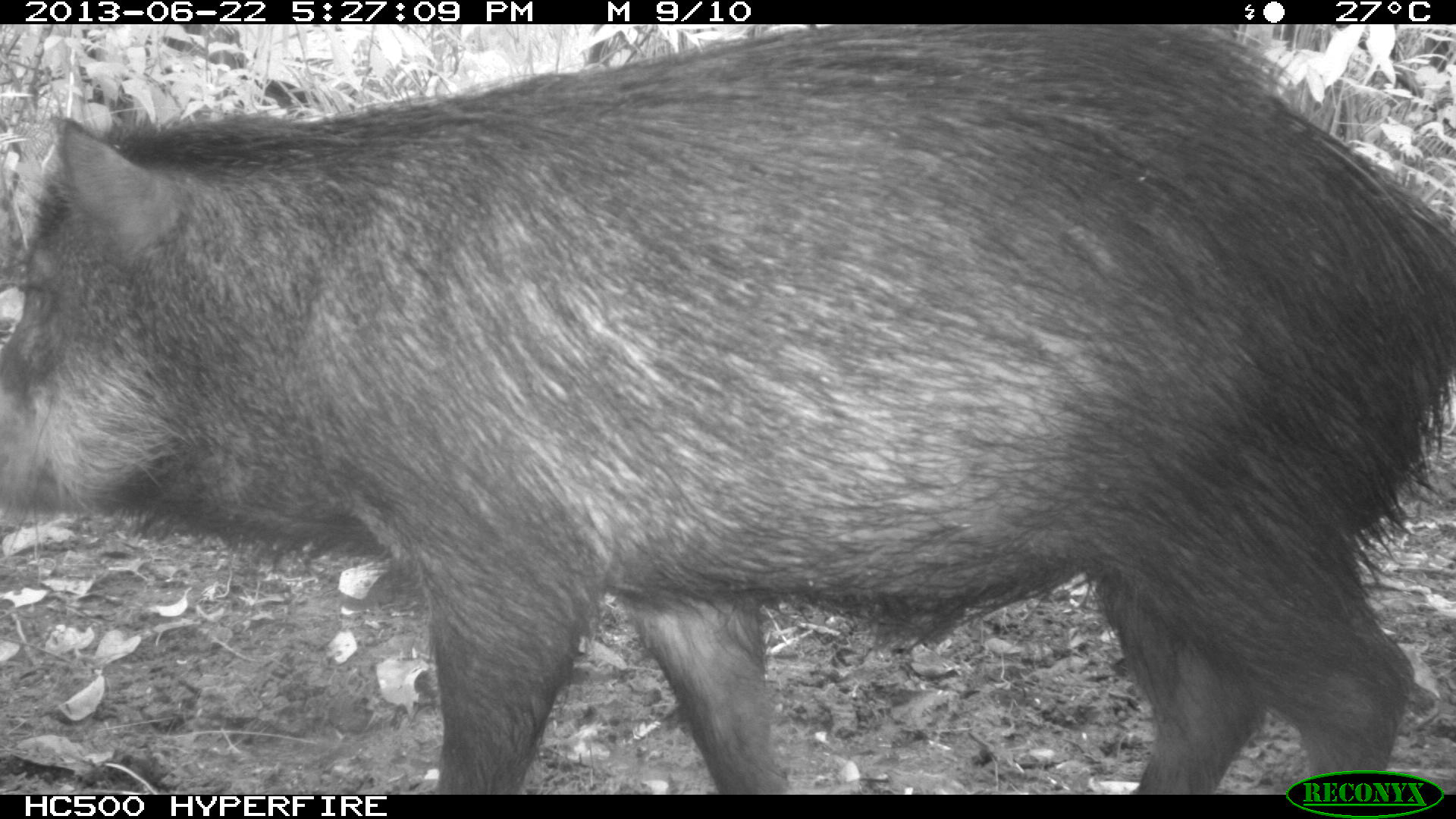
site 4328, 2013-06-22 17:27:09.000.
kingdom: Animalia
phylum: Chordata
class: Mammalia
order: Artiodactyla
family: Tayassuidae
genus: Tayassu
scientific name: Tayassu pecari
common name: white-lipped peccary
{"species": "Tayassu pecari (white-lipped peccary)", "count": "13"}